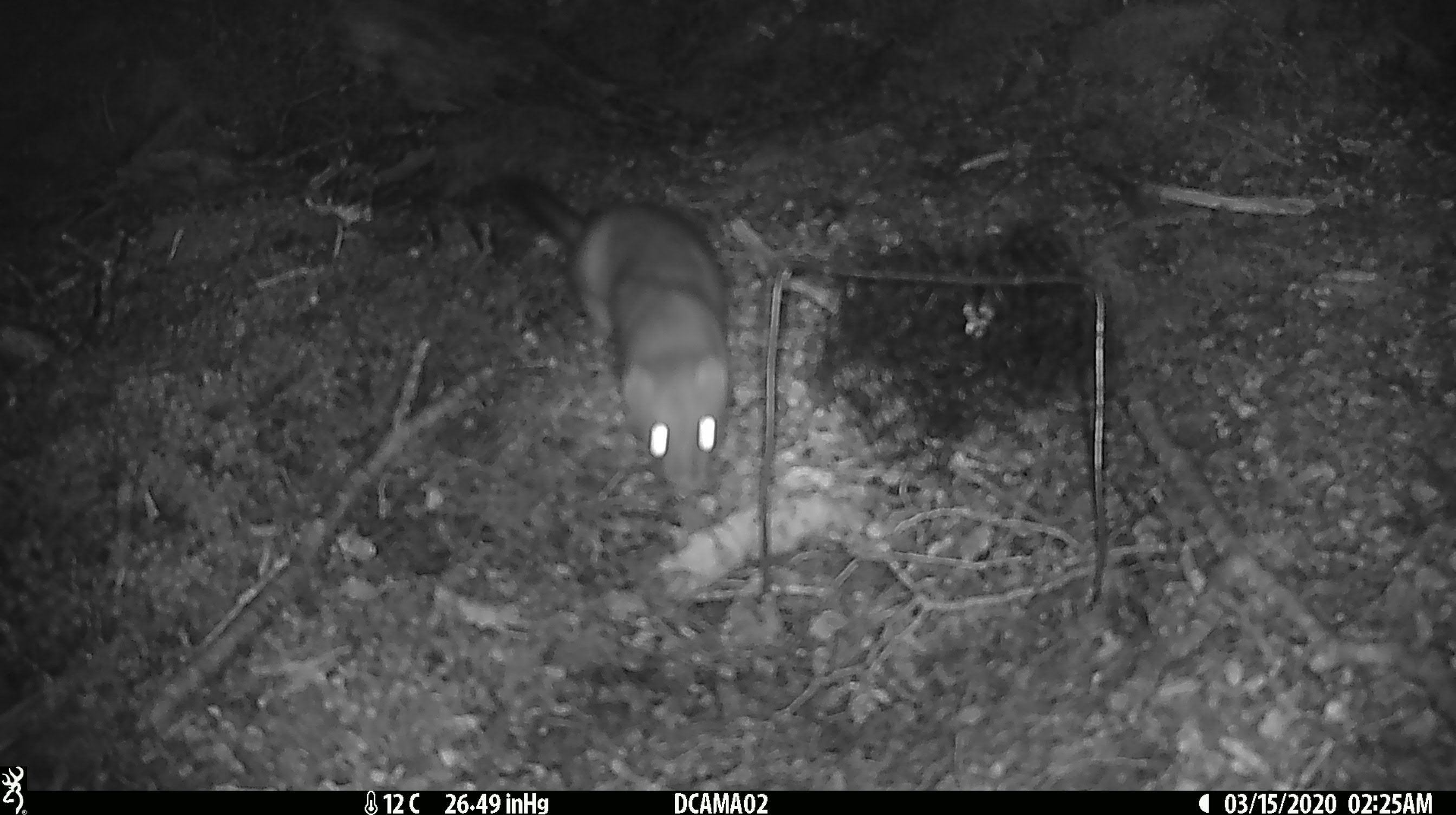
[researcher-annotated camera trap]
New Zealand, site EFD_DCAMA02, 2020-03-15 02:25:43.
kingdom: Animalia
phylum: Chordata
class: Mammalia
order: Carnivora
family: Mustelidae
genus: Mustela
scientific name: Mustela erminea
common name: stoat